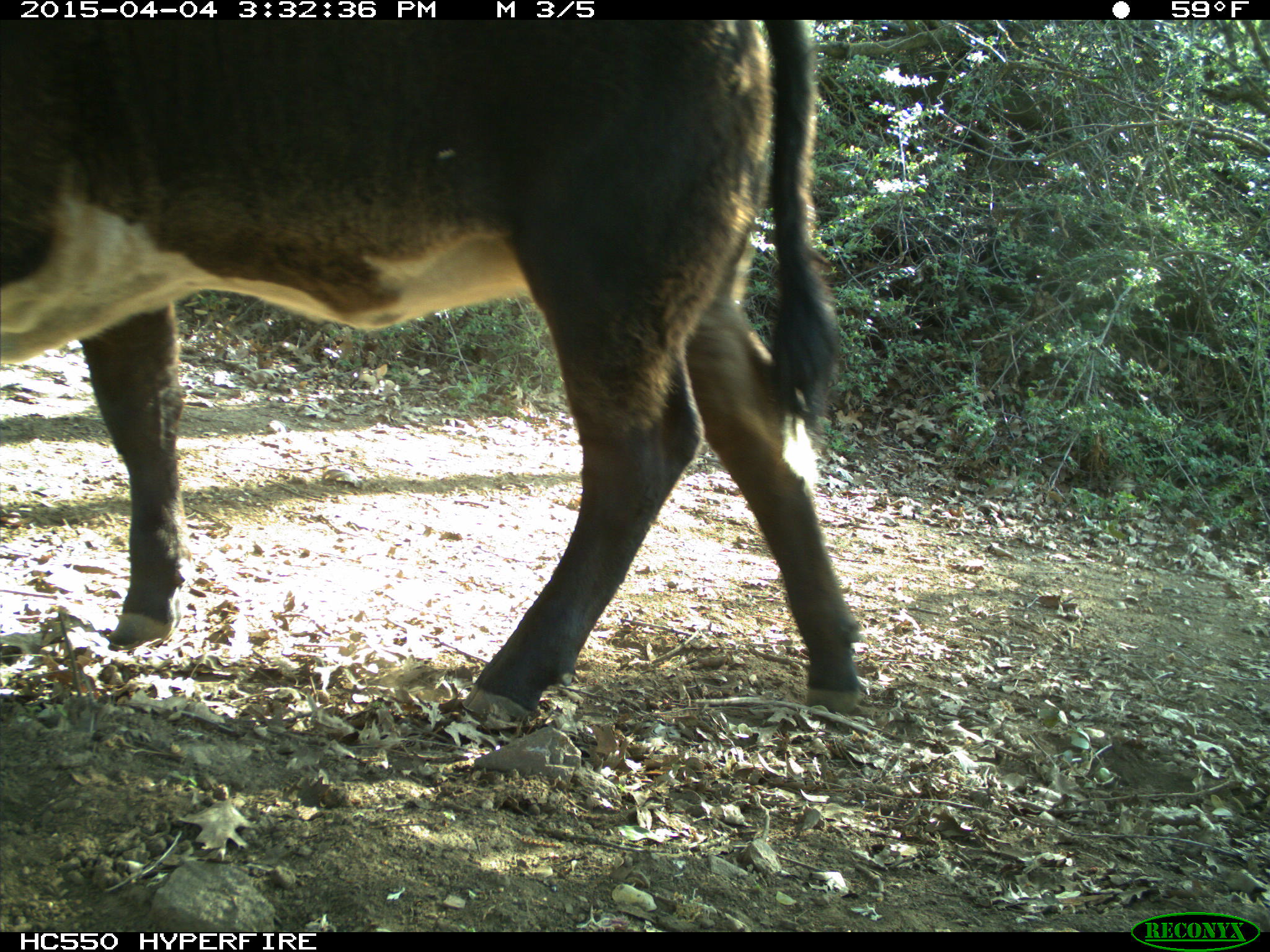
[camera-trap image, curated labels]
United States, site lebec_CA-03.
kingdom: Animalia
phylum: Chordata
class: Mammalia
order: Artiodactyla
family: Bovidae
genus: Bos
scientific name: Bos taurus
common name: domestic cow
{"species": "Bos taurus (domestic cow)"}